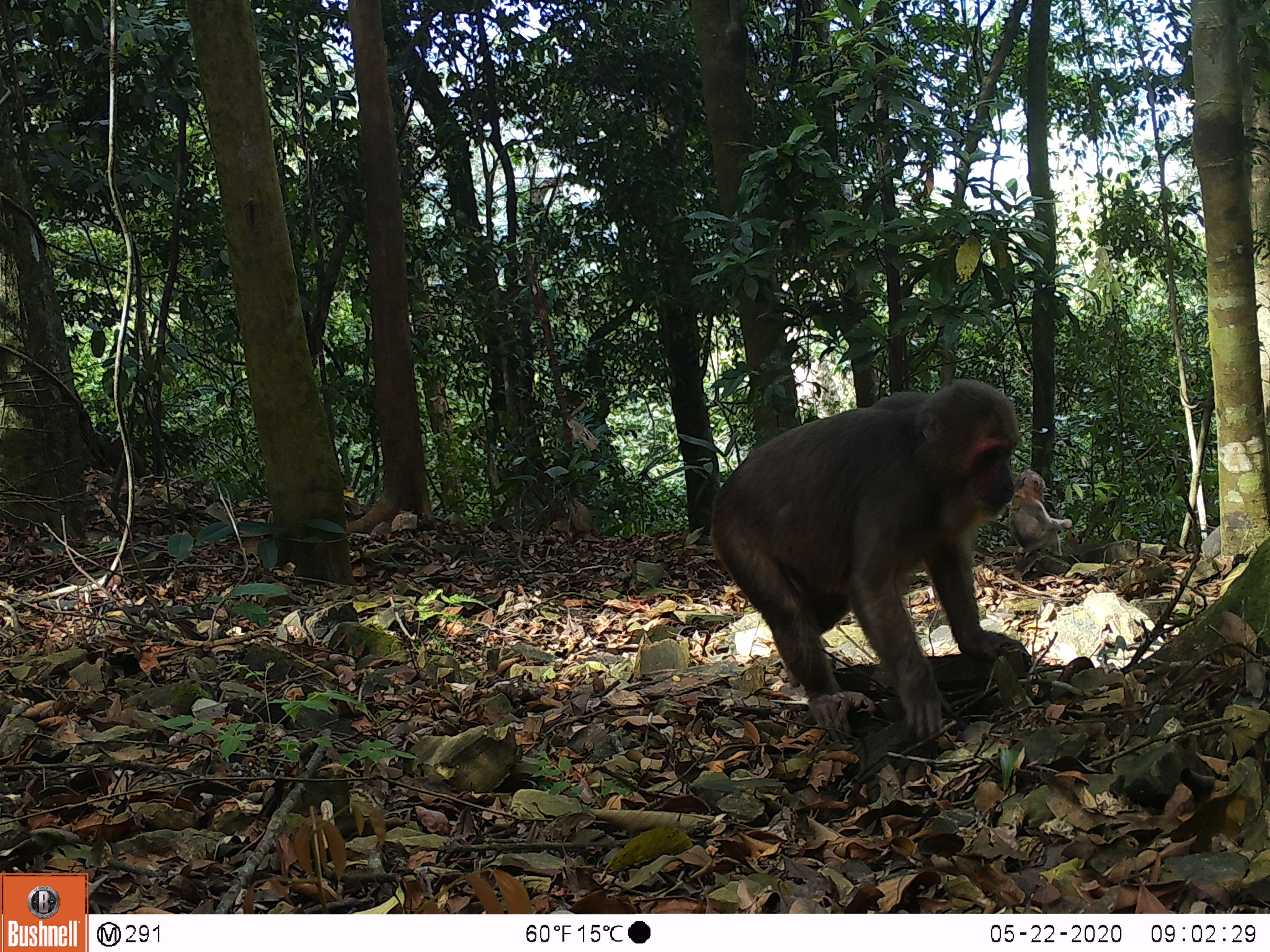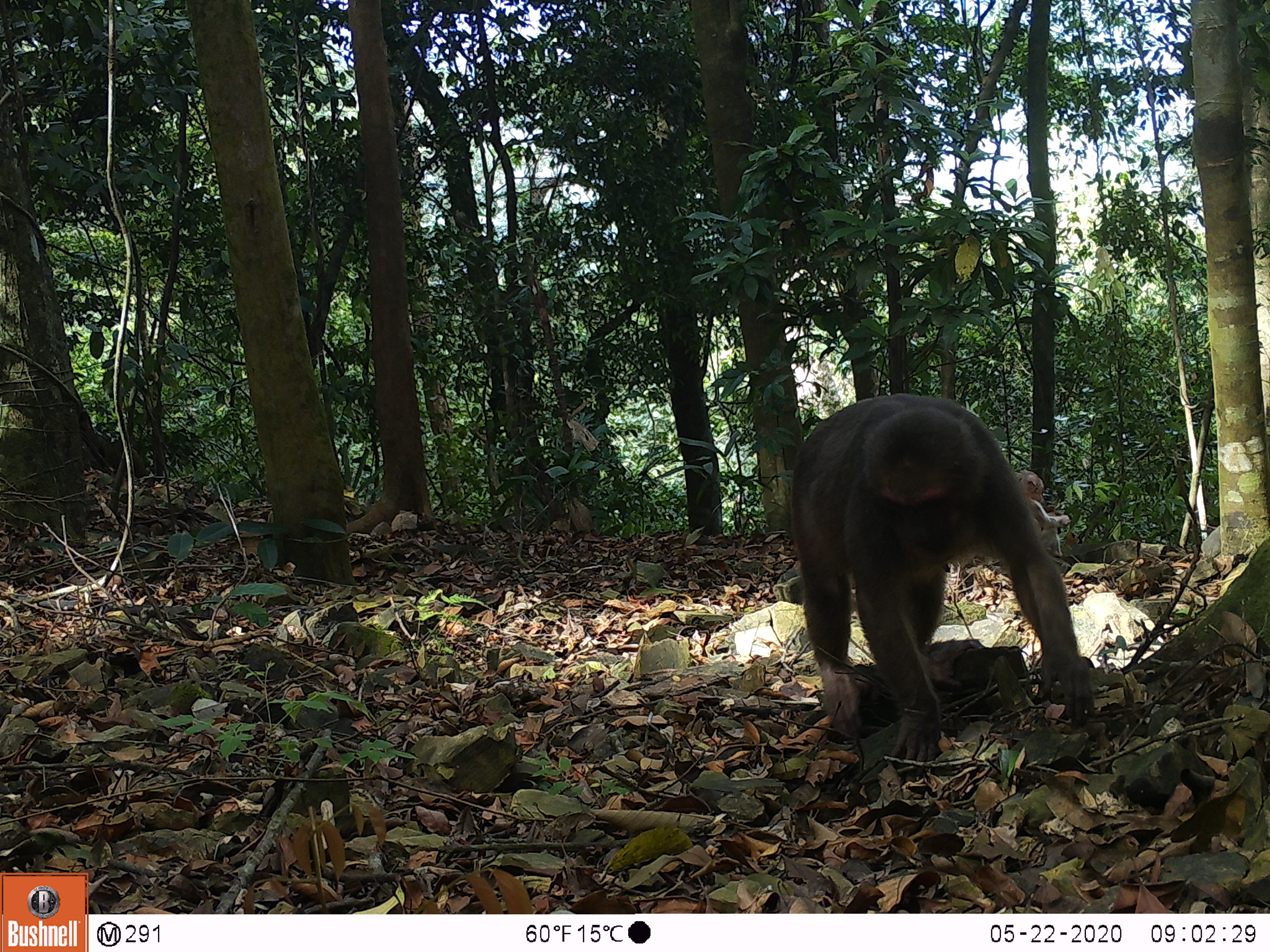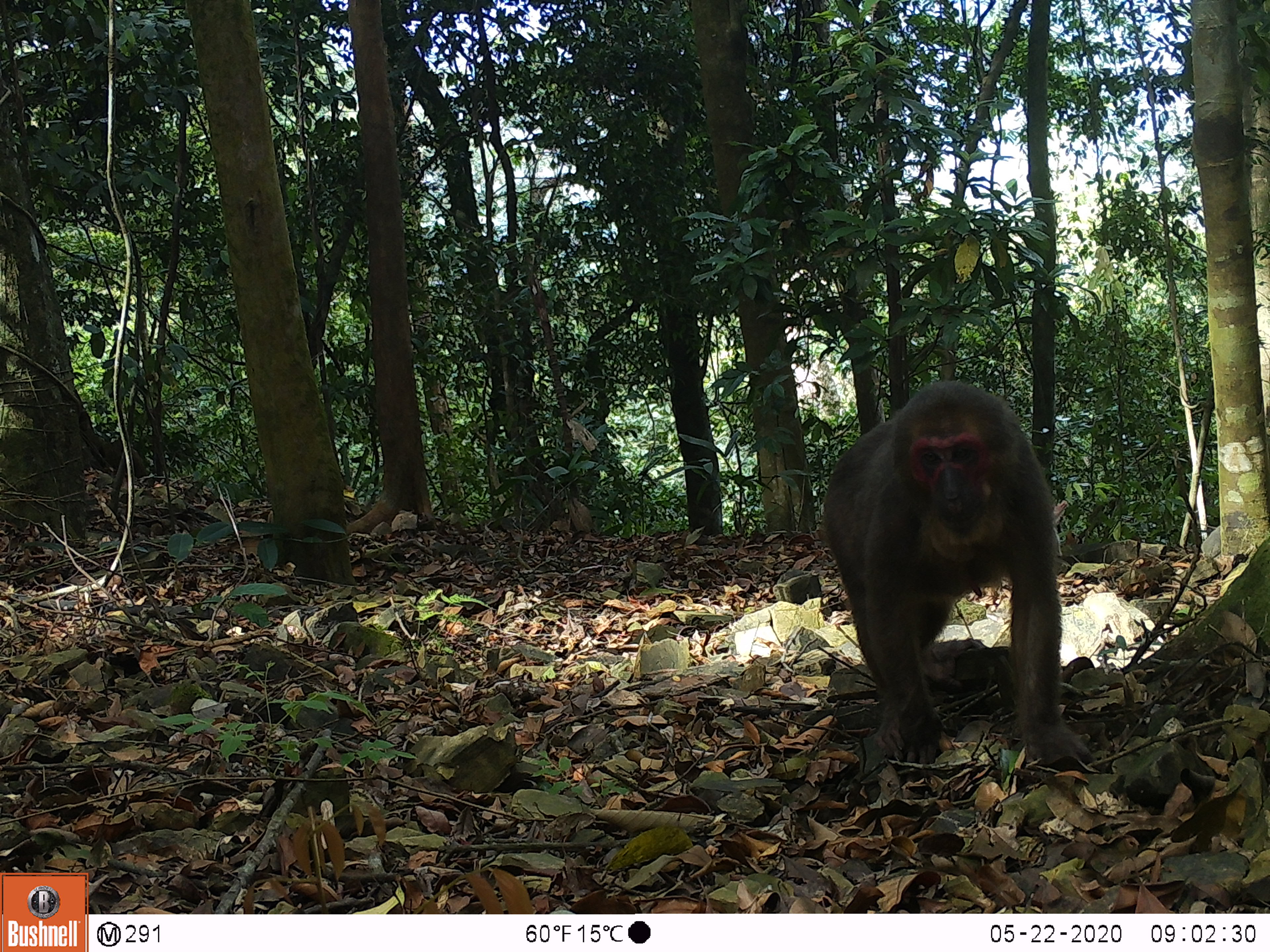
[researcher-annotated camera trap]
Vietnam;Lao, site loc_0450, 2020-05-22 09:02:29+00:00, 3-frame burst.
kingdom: Animalia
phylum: Chordata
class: Mammalia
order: Primates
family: Cercopithecidae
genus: Macaca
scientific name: Macaca arctoides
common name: stump-tailed macaque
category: stump tailed macaque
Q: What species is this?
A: Stump tailed macaque (stump-tailed macaque) (Macaca arctoides).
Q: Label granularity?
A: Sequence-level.